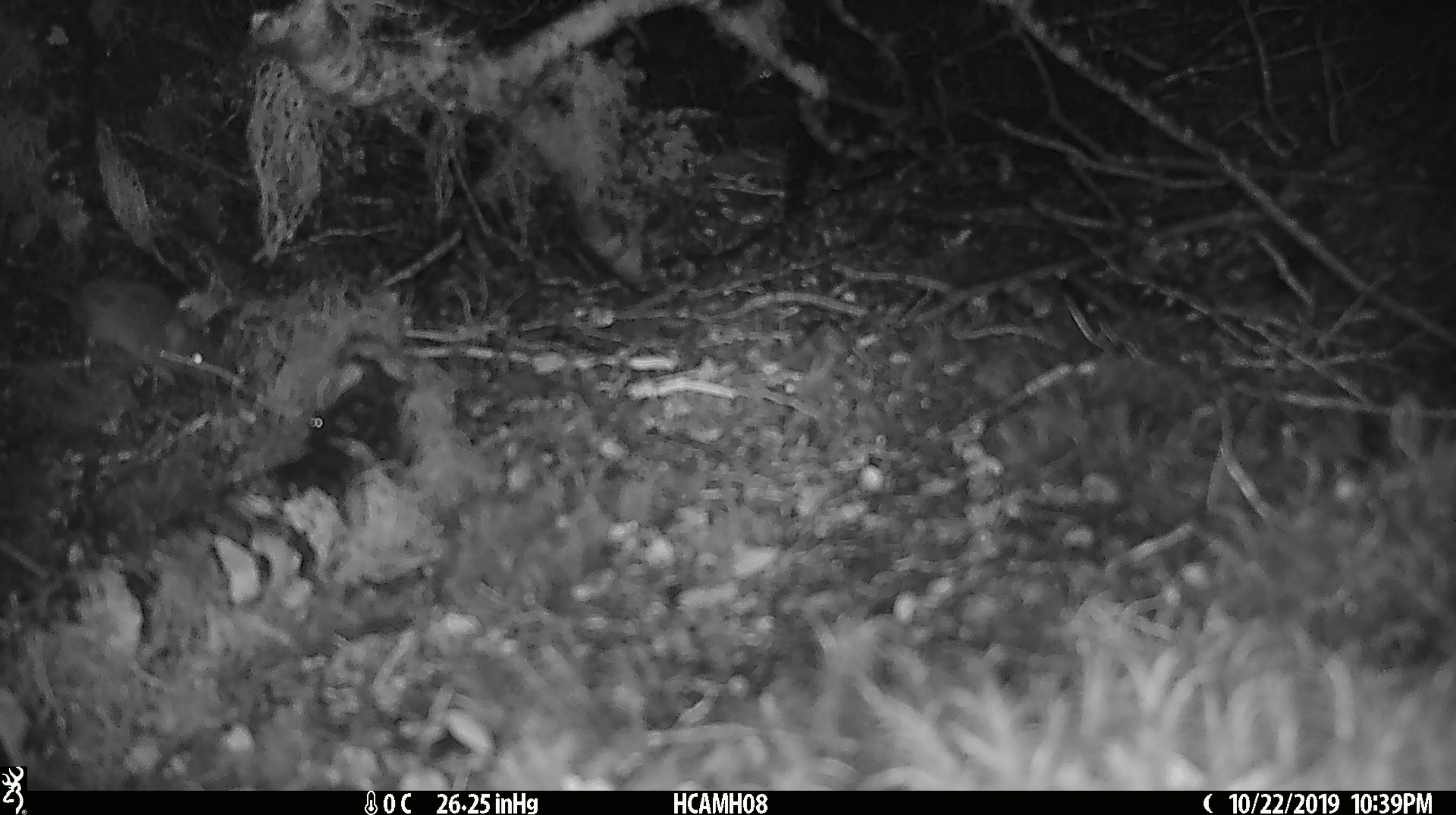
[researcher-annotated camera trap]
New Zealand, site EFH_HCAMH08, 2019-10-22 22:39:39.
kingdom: Animalia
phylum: Chordata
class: Mammalia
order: Rodentia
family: Muridae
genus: Mus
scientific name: Mus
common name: mouse